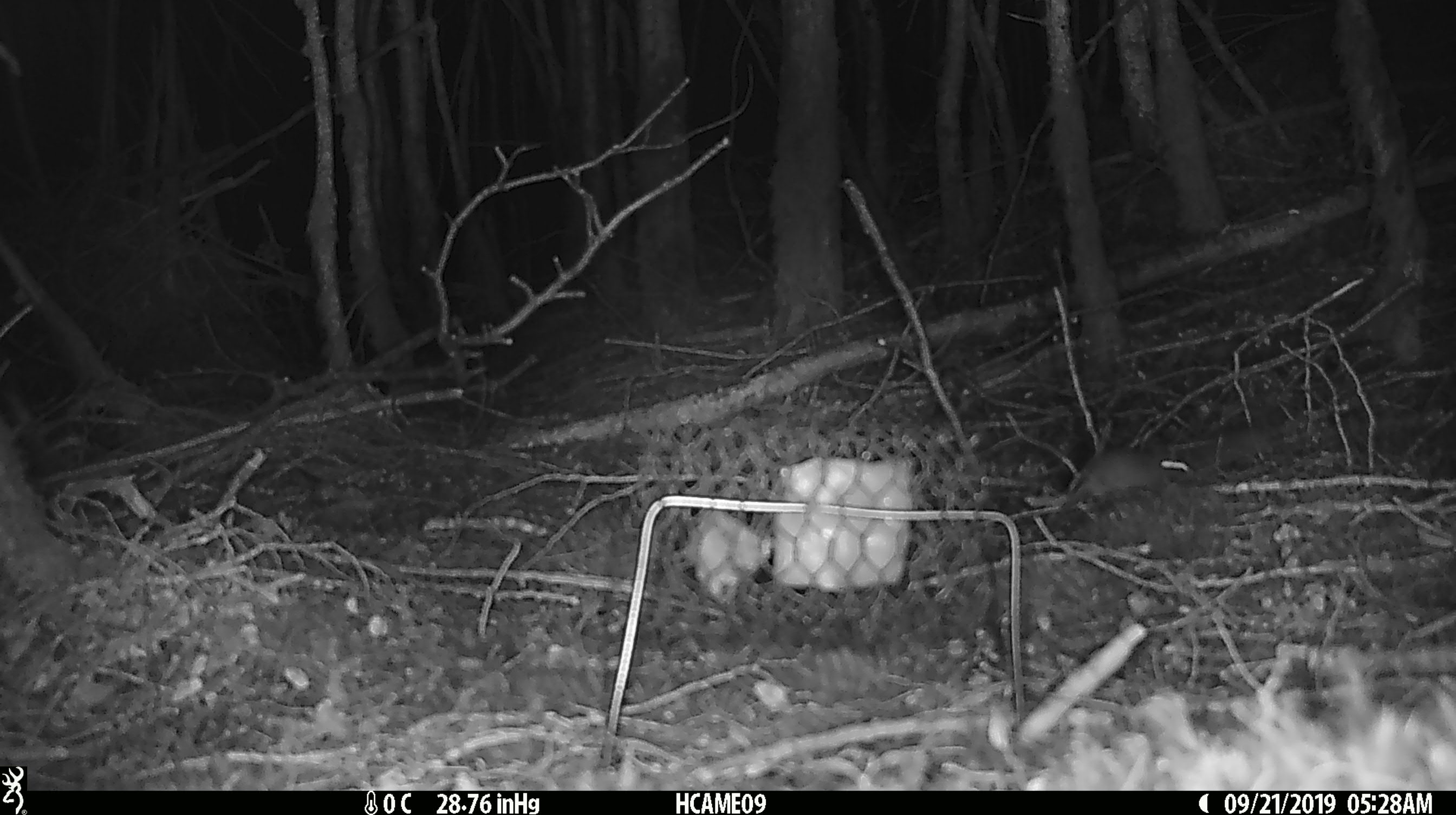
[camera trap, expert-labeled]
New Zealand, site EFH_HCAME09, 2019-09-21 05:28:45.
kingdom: Animalia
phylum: Chordata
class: Mammalia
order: Rodentia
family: Muridae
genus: Mus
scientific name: Mus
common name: mouse